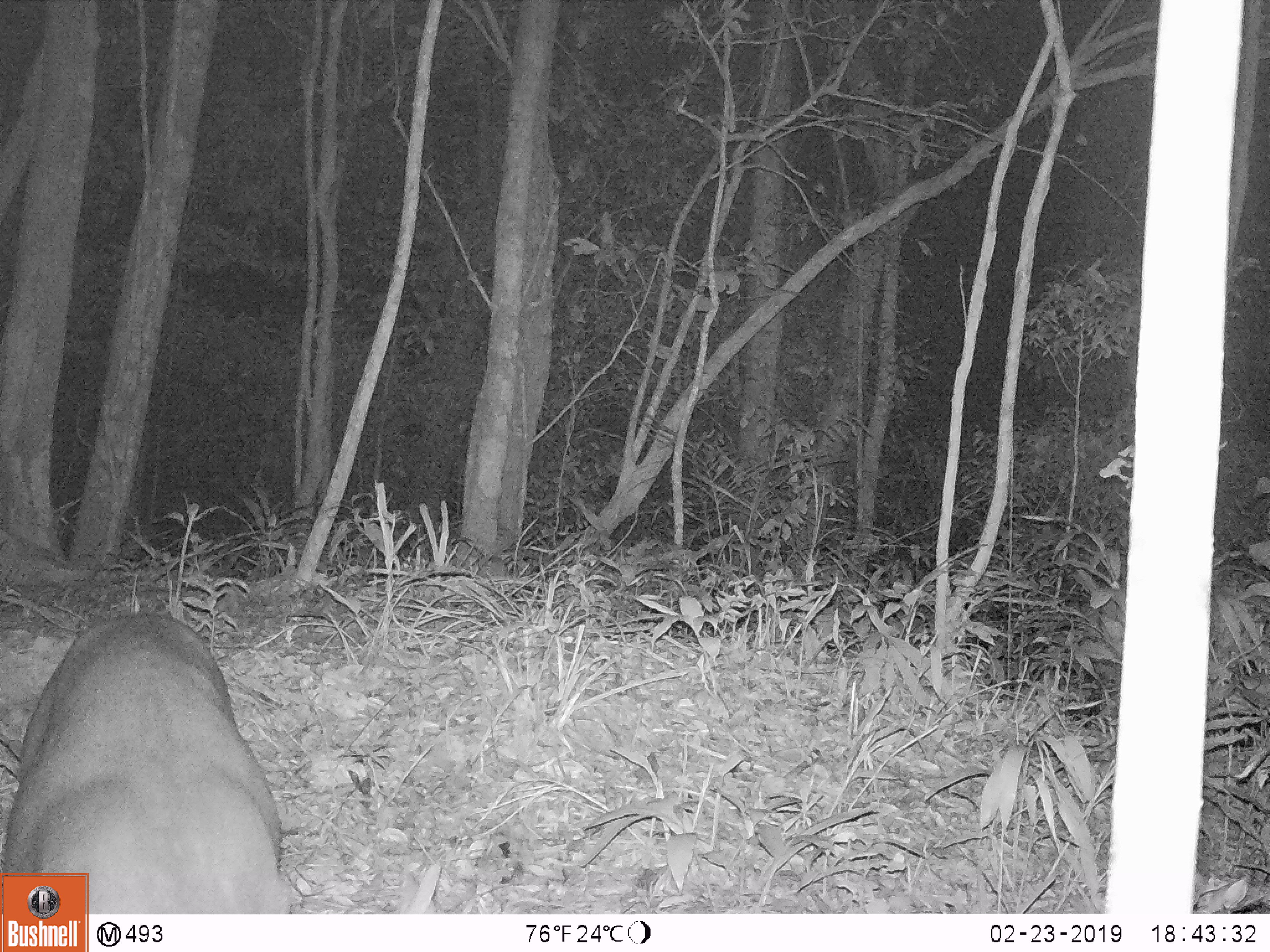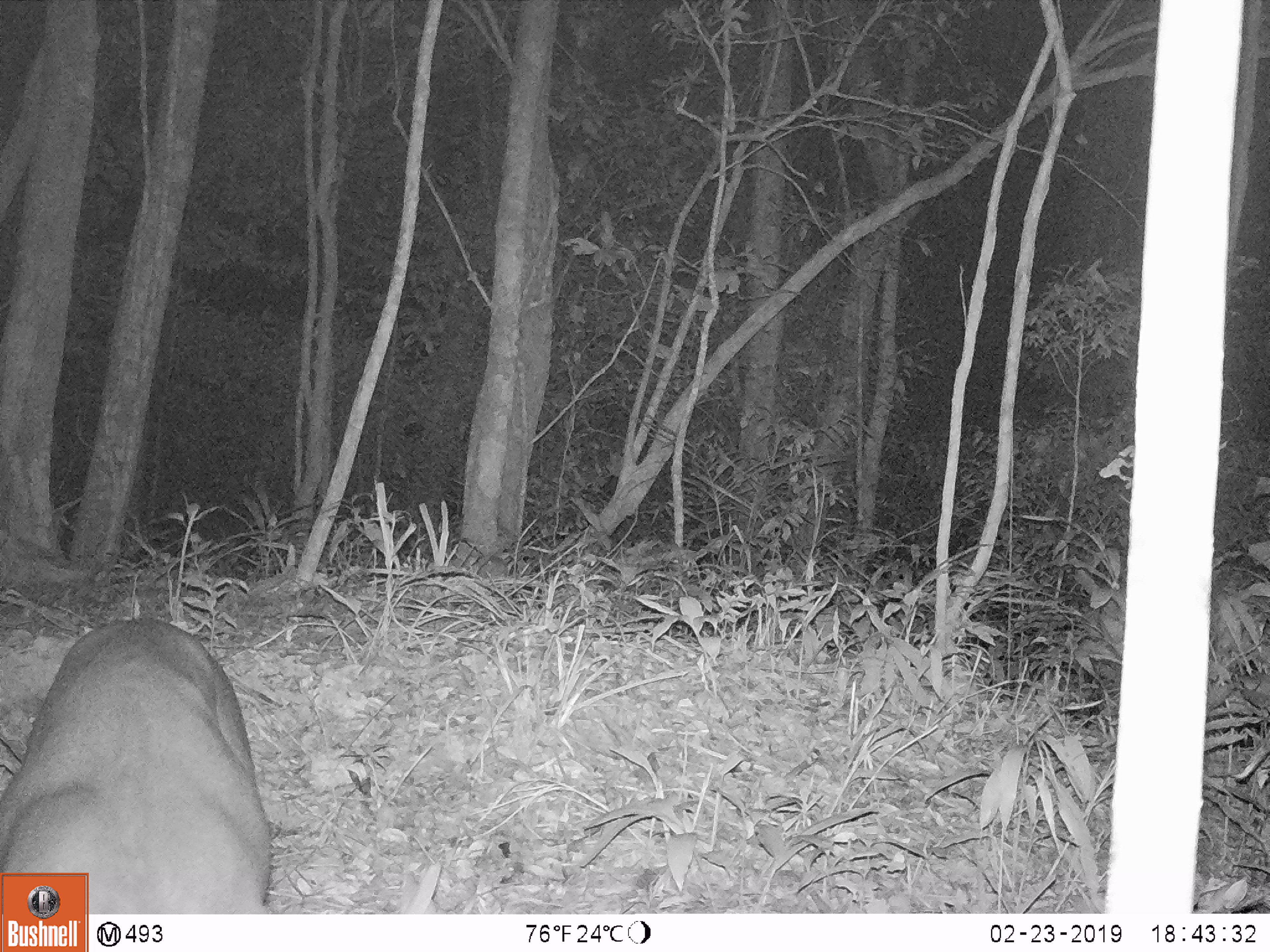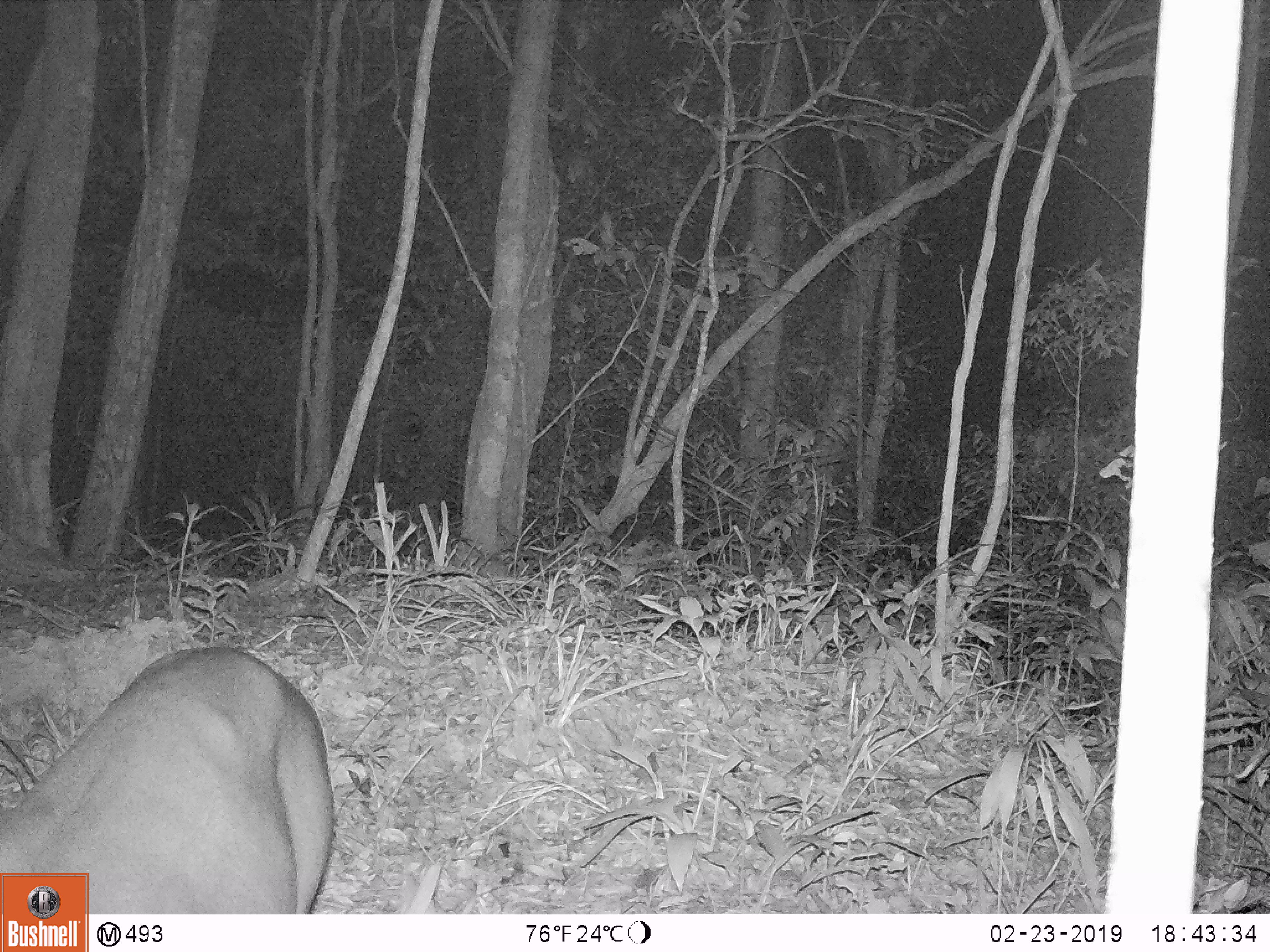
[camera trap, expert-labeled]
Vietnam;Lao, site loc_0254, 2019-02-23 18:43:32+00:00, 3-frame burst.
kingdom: Animalia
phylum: Chordata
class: Mammalia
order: Artiodactyla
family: Cervidae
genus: Muntiacus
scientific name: Muntiacus vuquangensis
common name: large-antlered muntjac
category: large antlered muntjac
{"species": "large antlered muntjac (large-antlered muntjac) (Muntiacus vuquangensis)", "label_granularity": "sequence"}